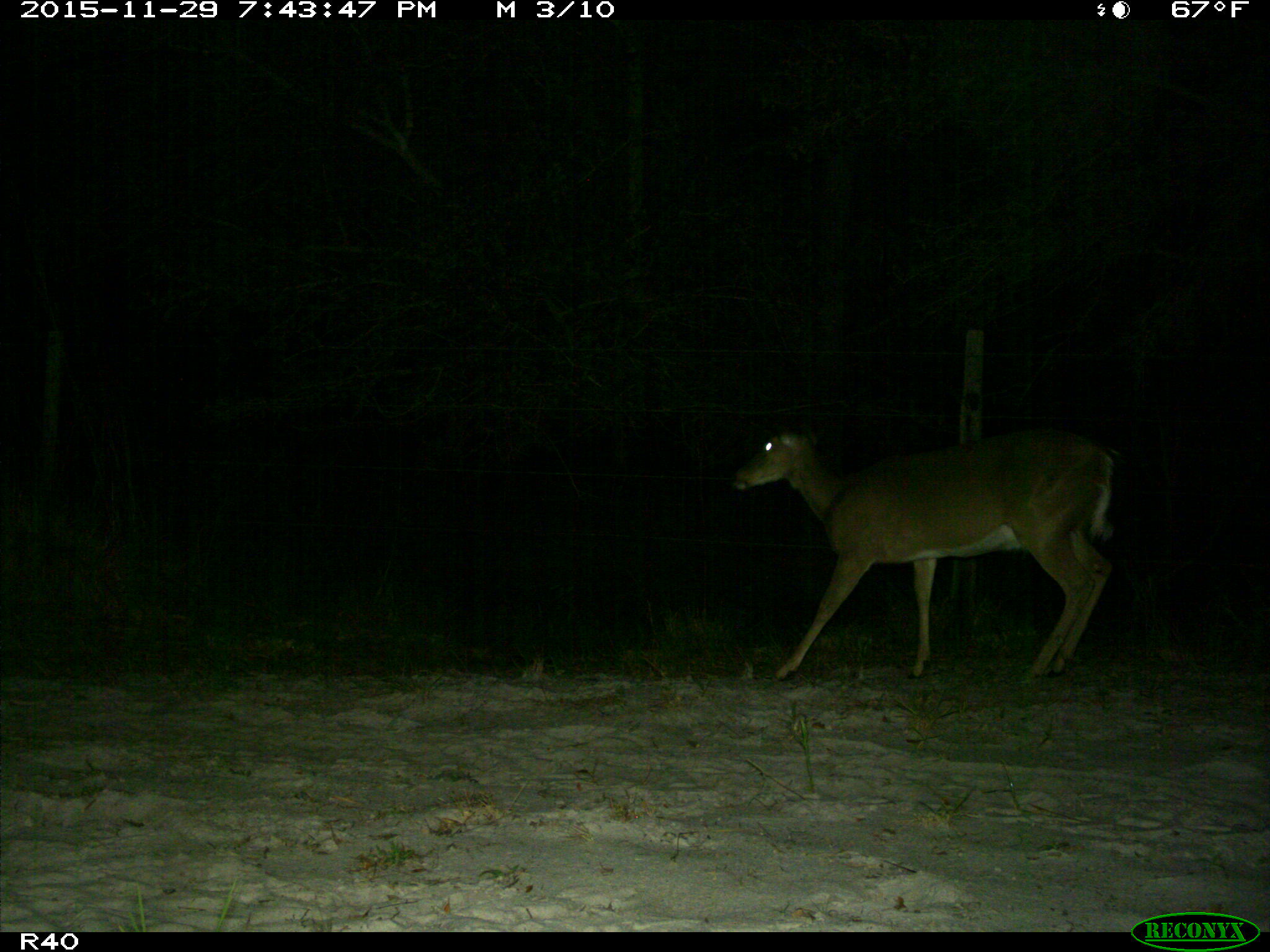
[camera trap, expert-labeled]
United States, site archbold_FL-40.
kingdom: Animalia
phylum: Chordata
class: Mammalia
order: Artiodactyla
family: Cervidae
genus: Odocoileus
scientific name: Odocoileus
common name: deer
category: unidentified deer